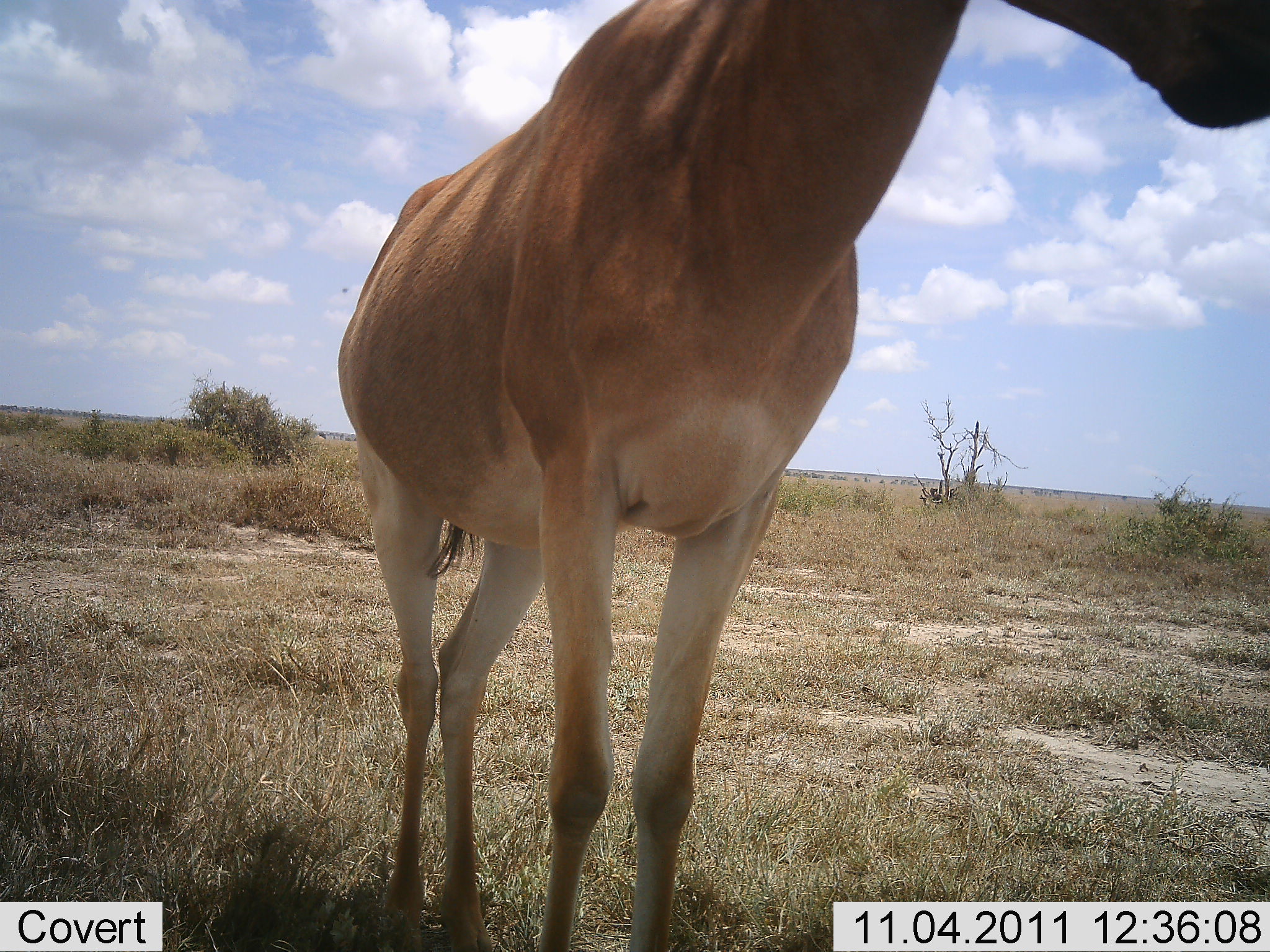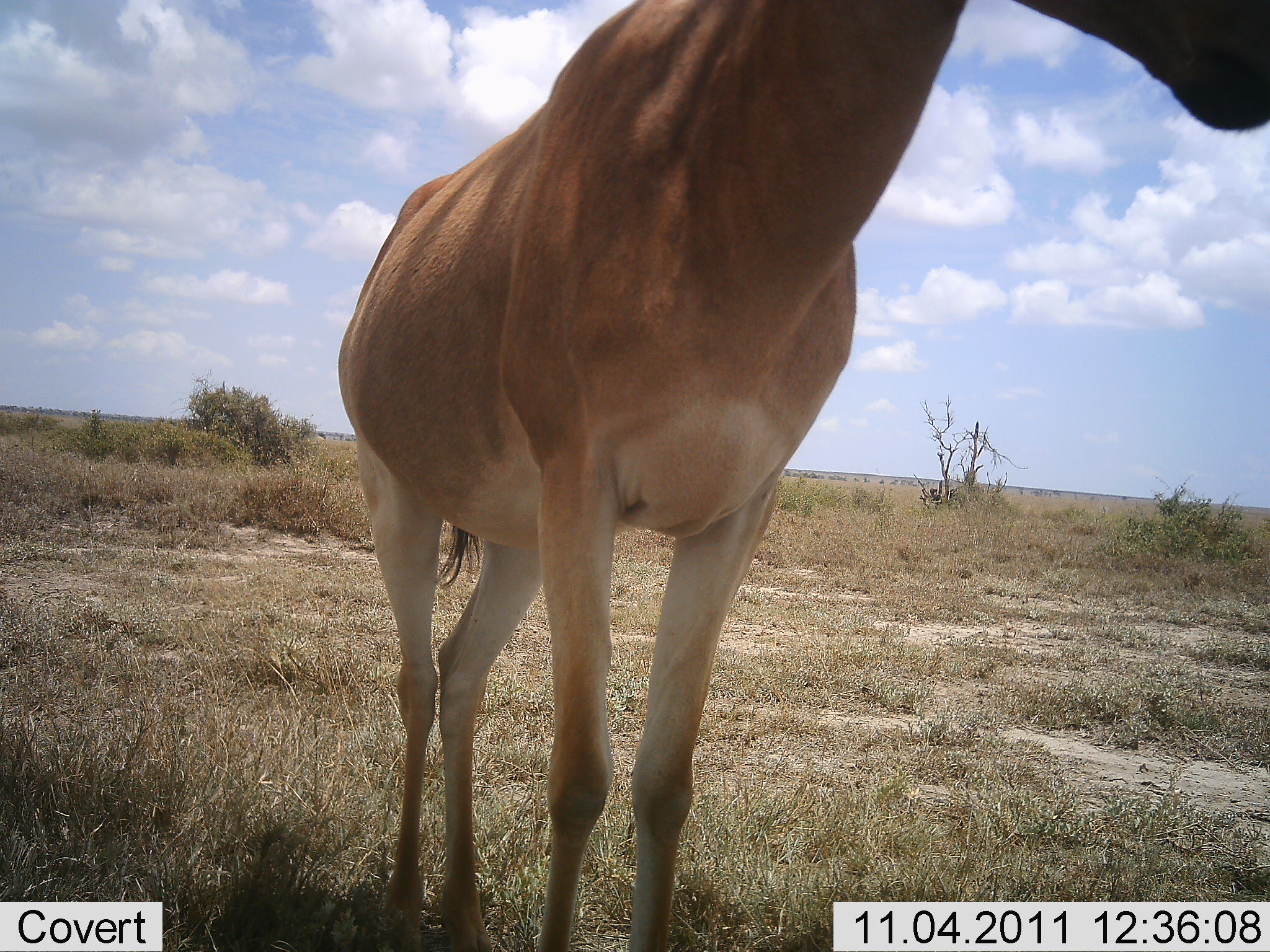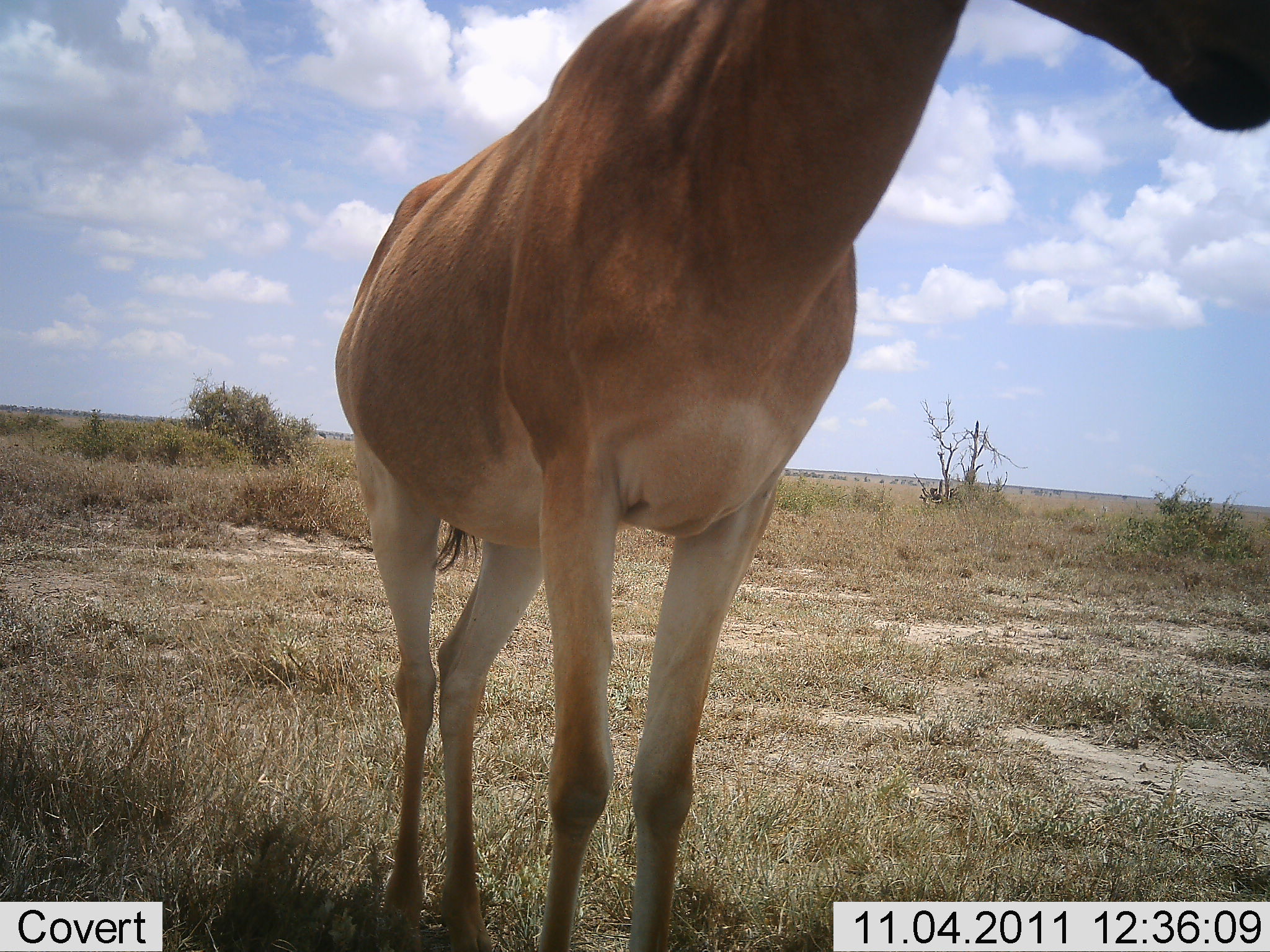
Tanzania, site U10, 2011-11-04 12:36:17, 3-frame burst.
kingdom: Animalia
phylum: Chordata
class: Mammalia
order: Artiodactyla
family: Bovidae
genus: Alcelaphus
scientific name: Alcelaphus buselaphus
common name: hartebeest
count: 1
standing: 100%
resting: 0%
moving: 0%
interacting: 0%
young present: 0%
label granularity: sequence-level